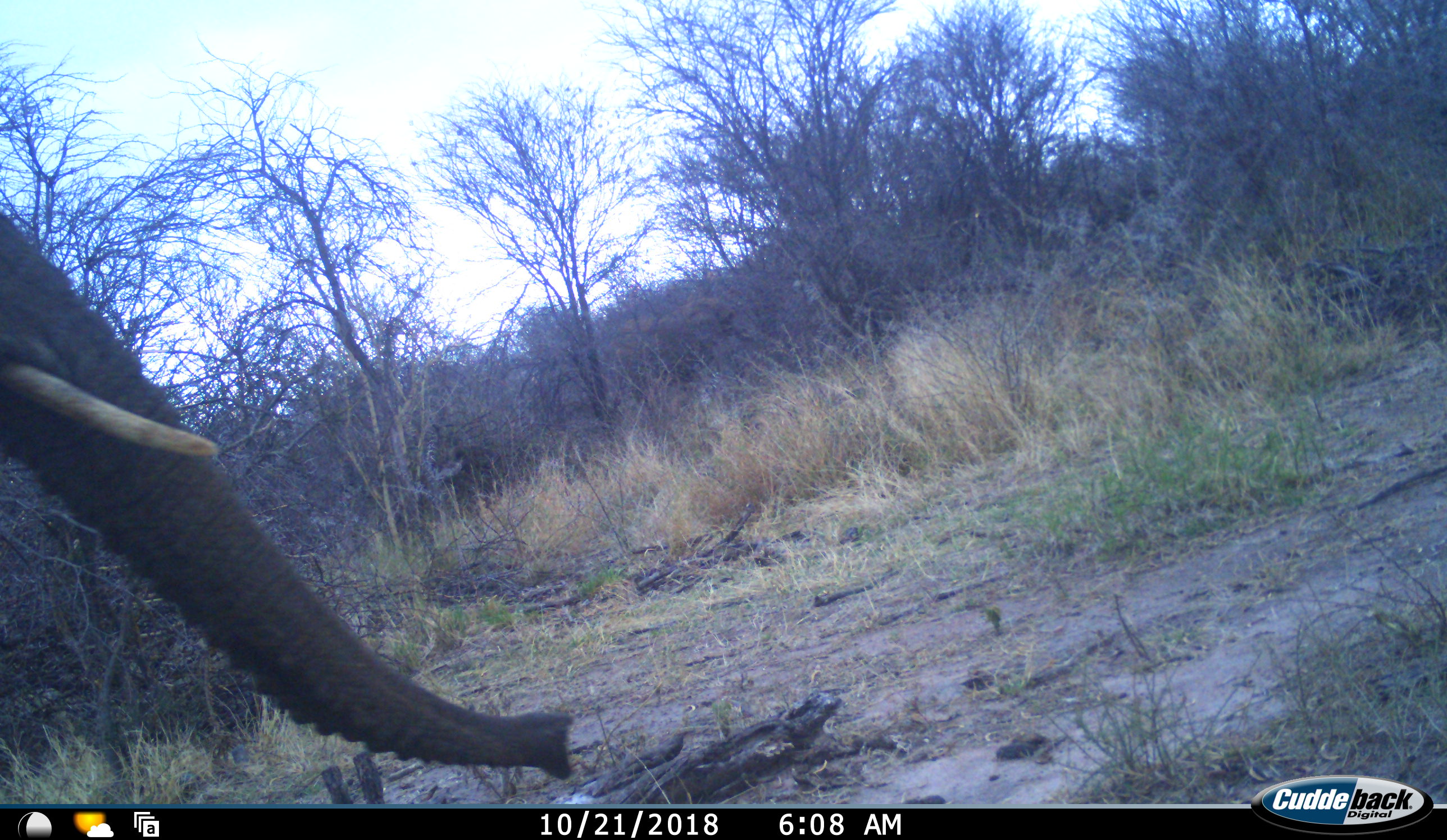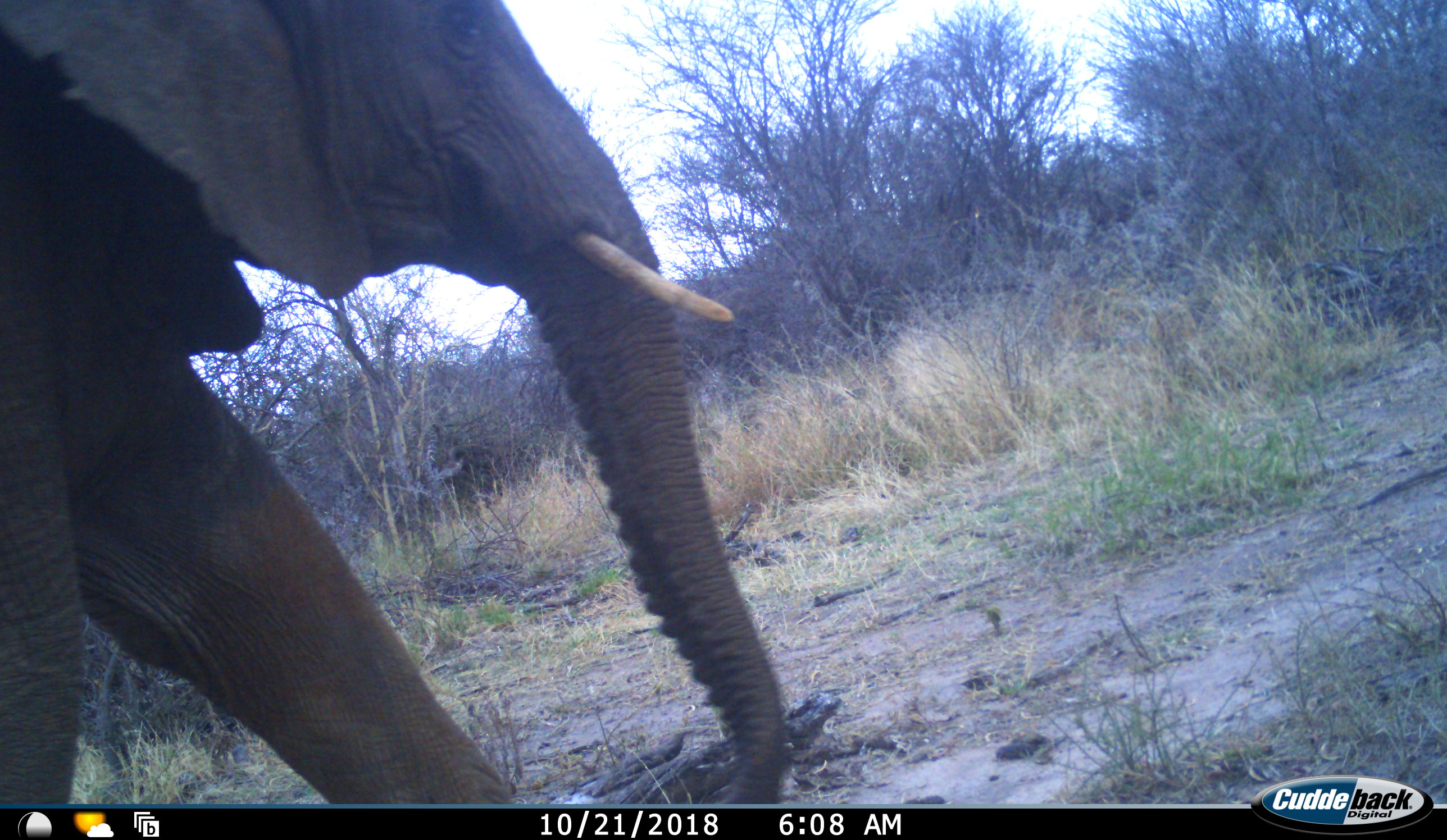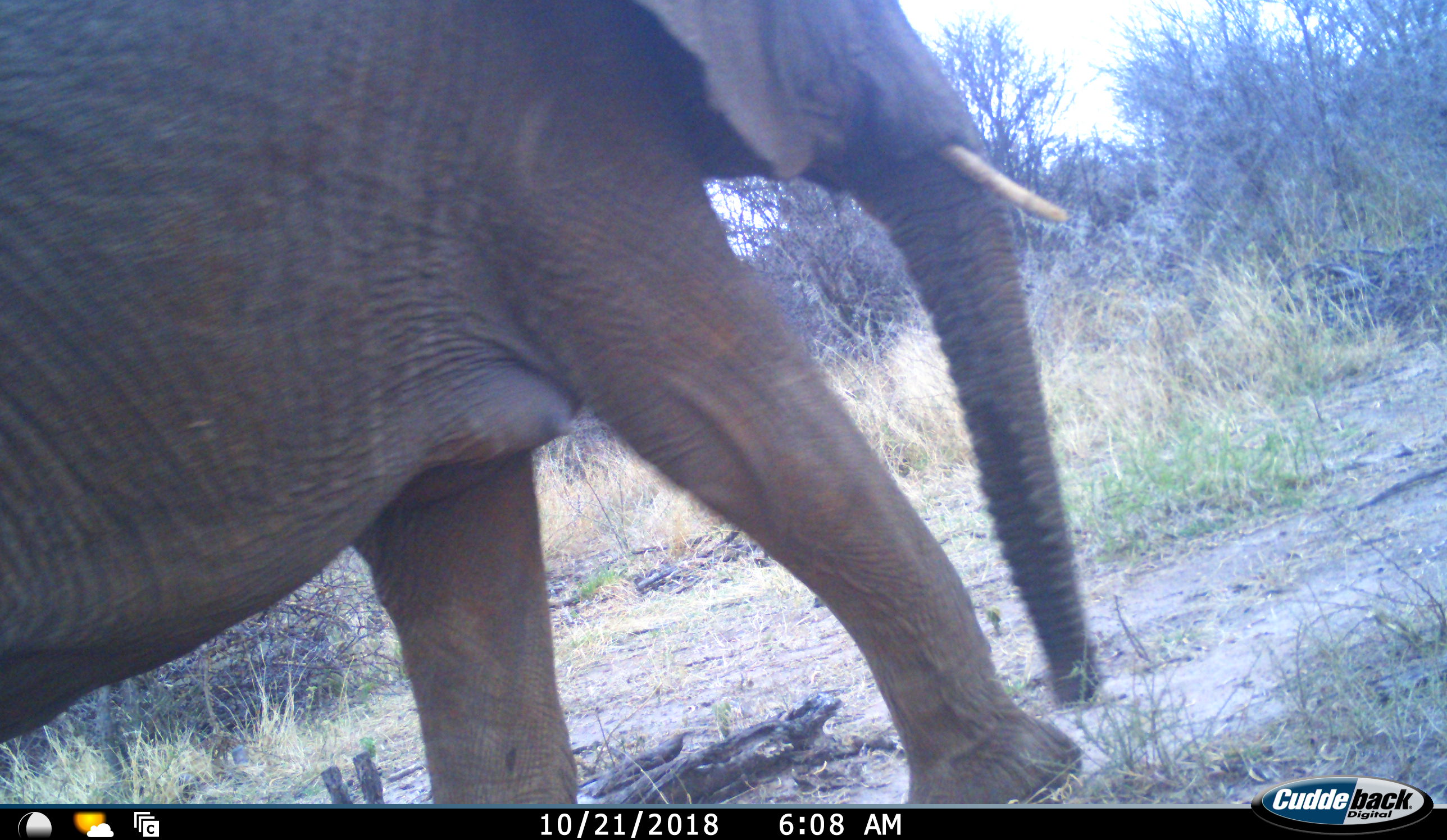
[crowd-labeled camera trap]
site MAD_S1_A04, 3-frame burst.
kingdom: Animalia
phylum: Chordata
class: Mammalia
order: Proboscidea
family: Elephantidae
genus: Loxodonta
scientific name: Loxodonta africana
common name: african bush elephant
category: elephant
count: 1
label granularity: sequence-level